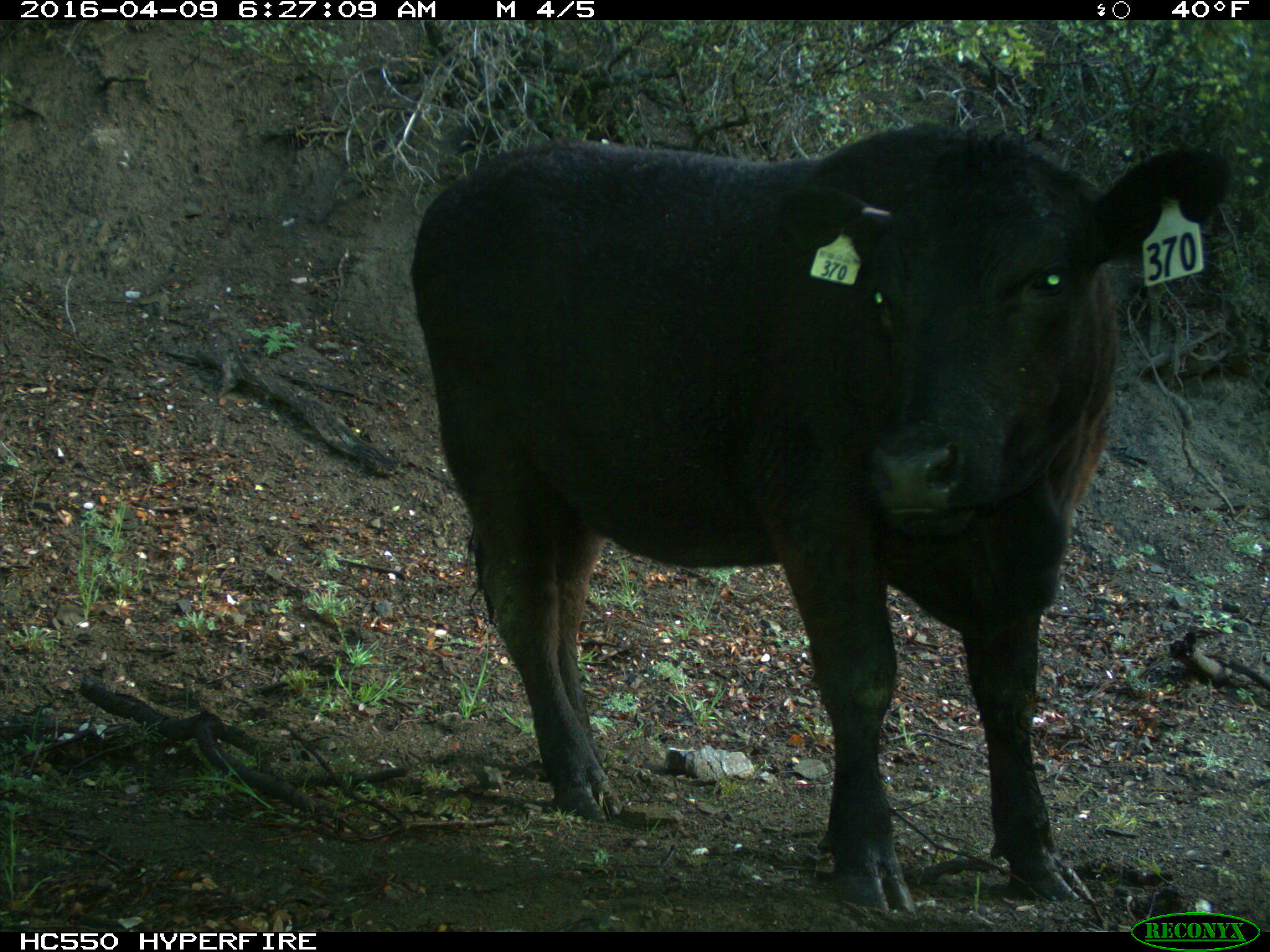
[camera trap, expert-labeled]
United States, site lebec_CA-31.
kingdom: Animalia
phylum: Chordata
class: Mammalia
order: Artiodactyla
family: Bovidae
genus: Bos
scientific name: Bos taurus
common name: domestic cow